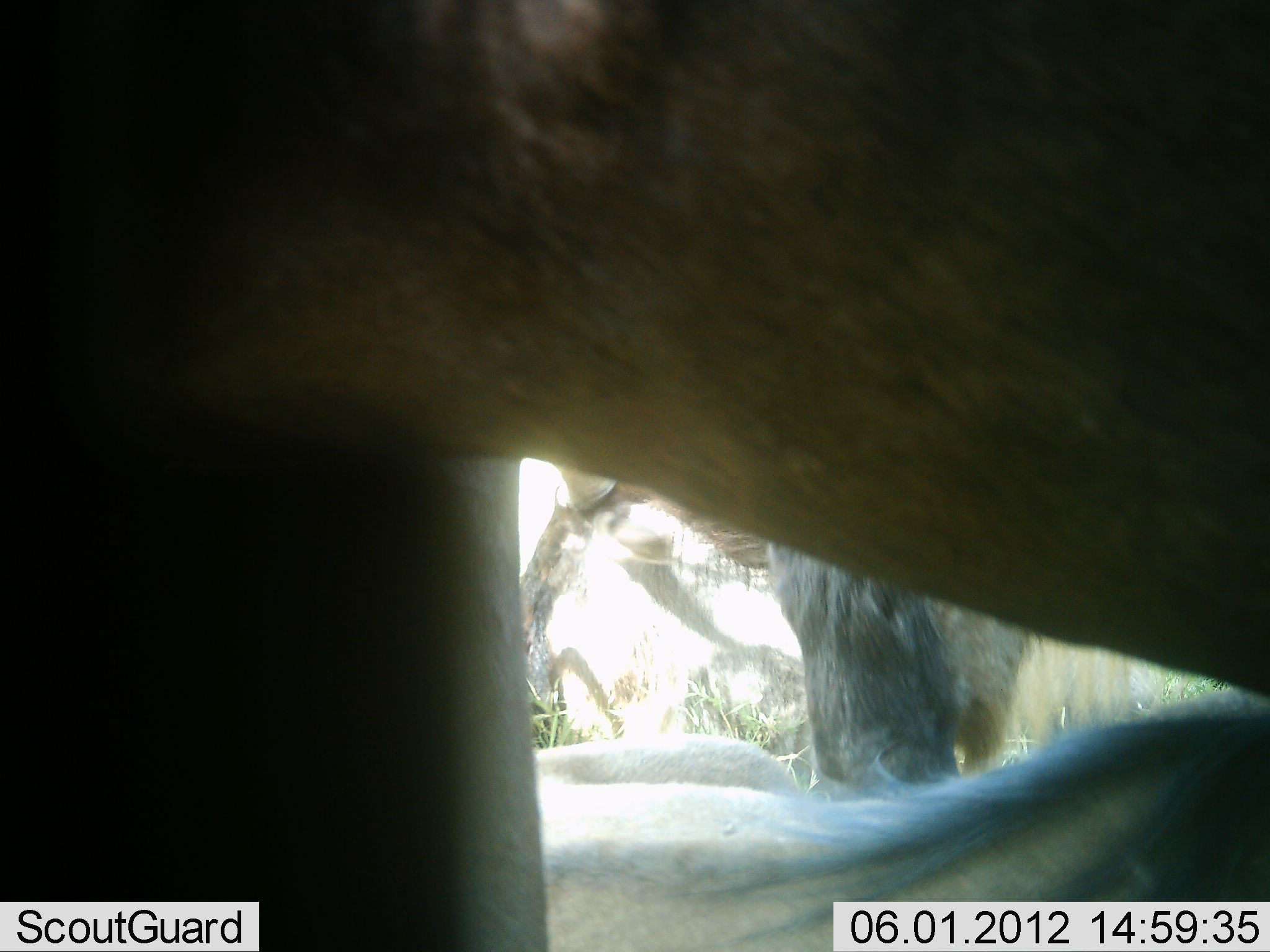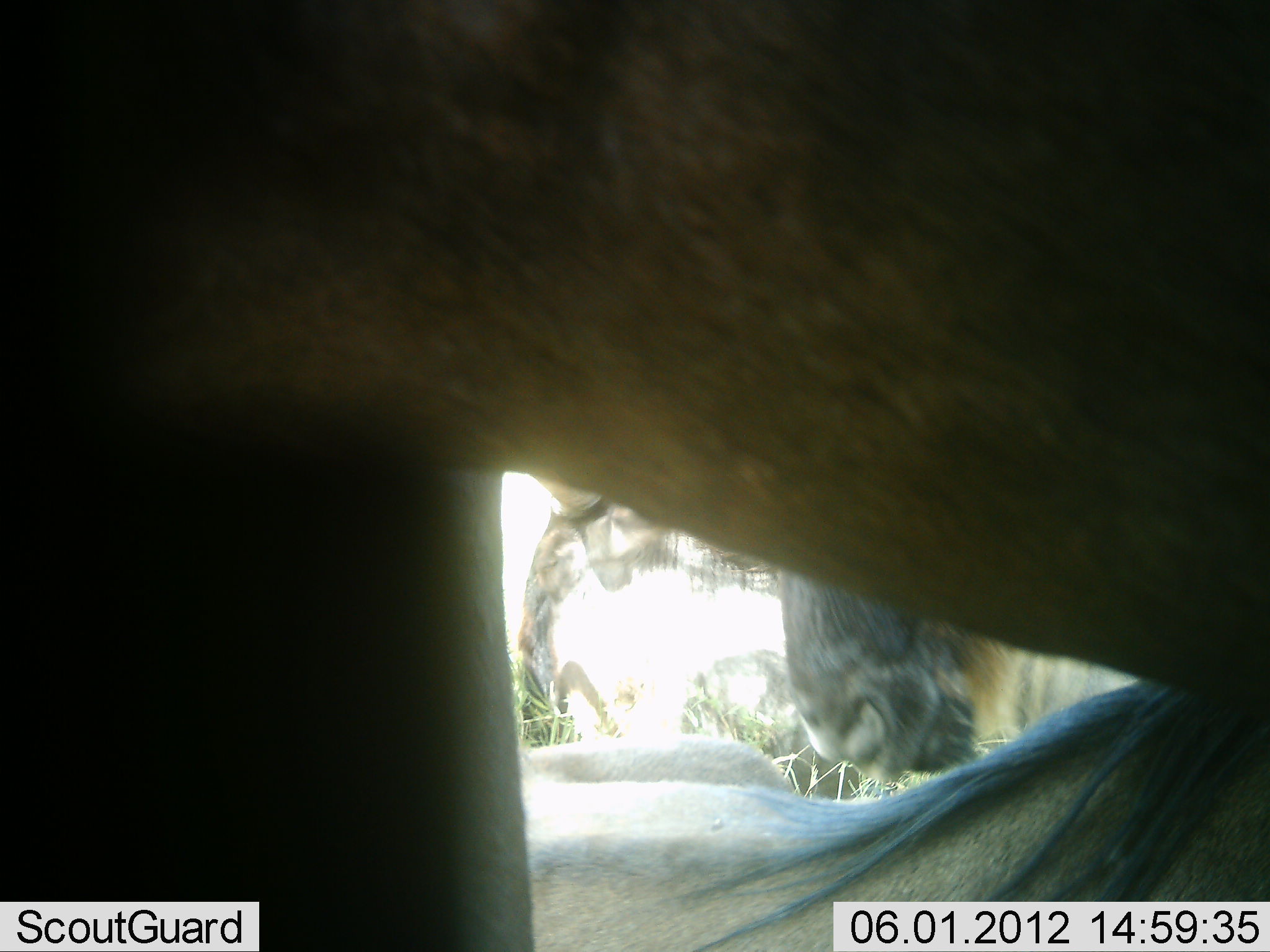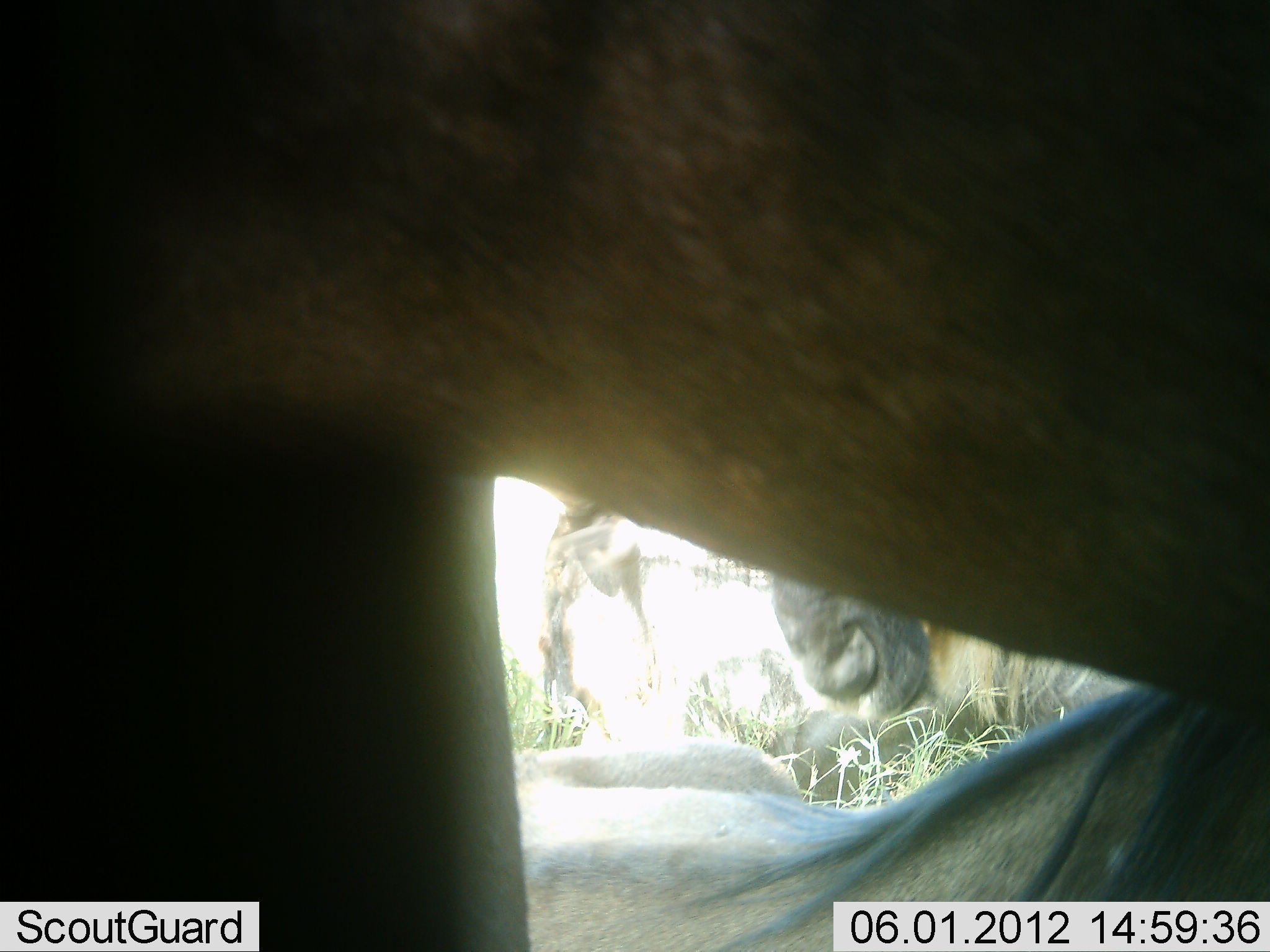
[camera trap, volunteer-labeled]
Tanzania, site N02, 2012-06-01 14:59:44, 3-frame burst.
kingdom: Animalia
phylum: Chordata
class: Mammalia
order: Artiodactyla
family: Bovidae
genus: Connochaetes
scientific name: Connochaetes taurinus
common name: blue wildebeest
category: wildebeest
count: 3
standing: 80%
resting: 90%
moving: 0%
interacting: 10%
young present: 0%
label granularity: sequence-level